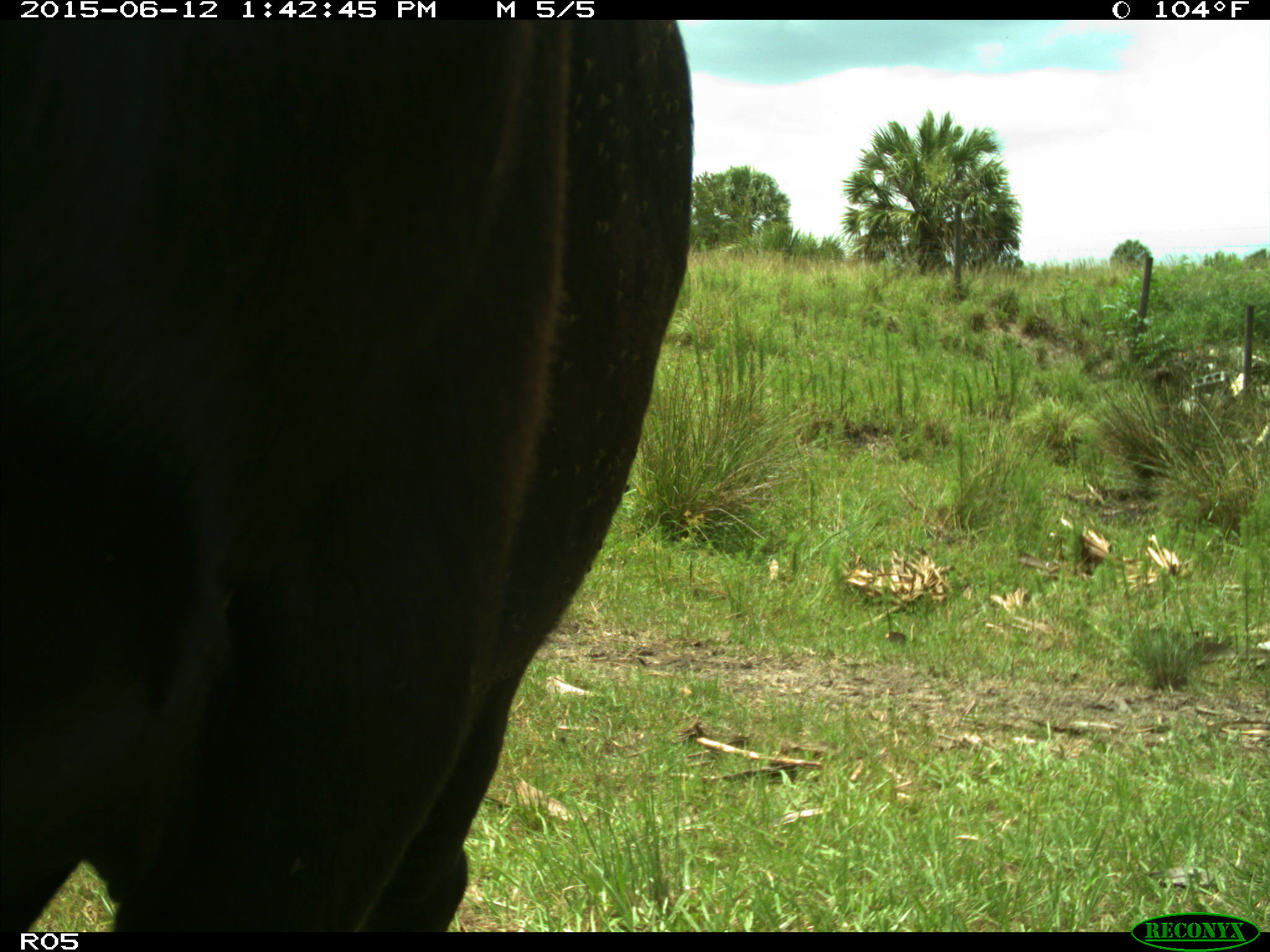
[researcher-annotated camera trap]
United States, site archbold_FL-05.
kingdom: Animalia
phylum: Chordata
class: Mammalia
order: Artiodactyla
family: Bovidae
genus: Bos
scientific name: Bos taurus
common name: domestic cow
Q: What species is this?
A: Bos taurus (domestic cow).